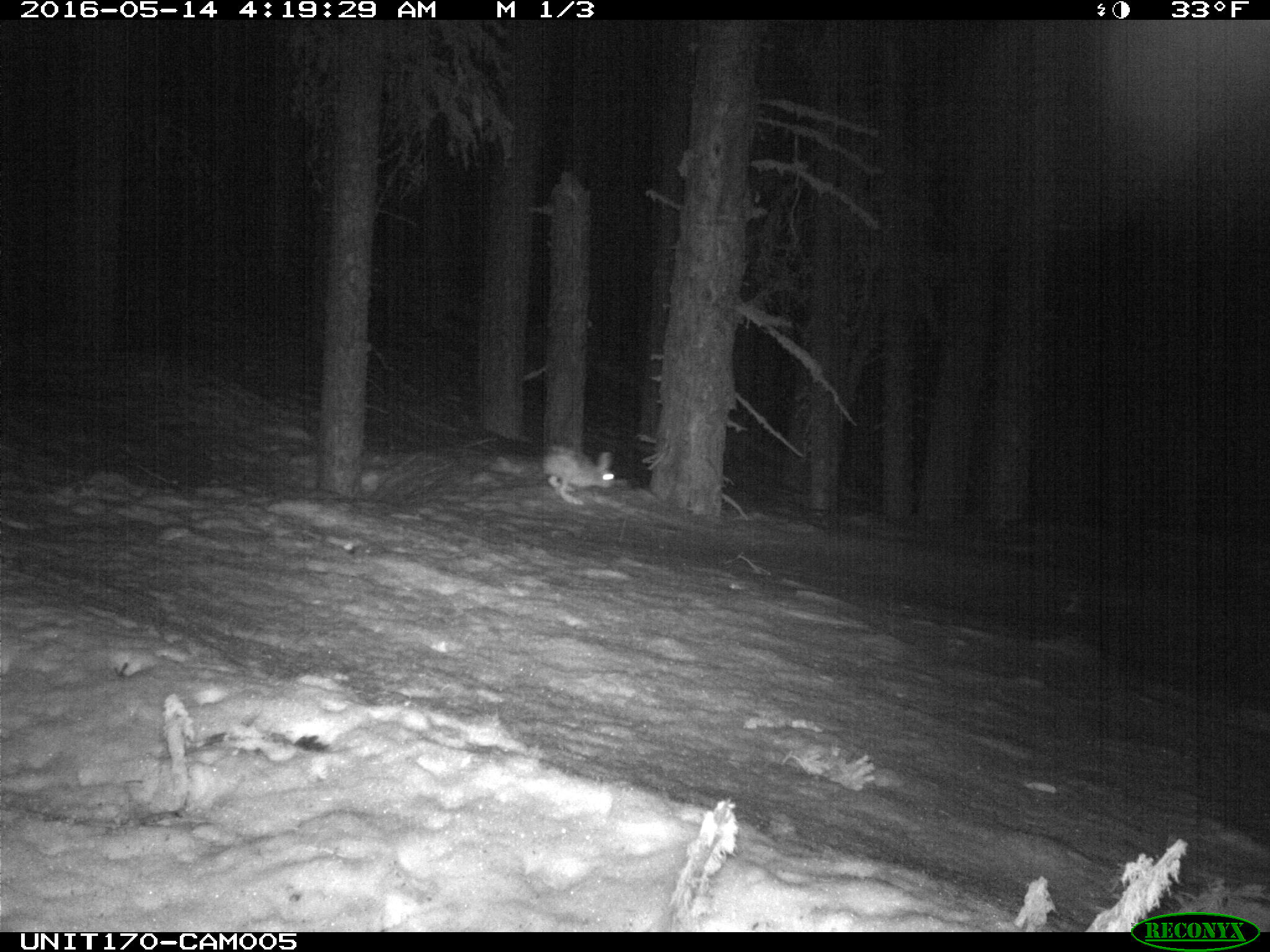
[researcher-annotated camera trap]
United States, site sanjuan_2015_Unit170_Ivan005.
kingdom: Animalia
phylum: Chordata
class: Mammalia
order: Lagomorpha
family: Leporidae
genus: Lepus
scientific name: Lepus americanus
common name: snowshoe hare